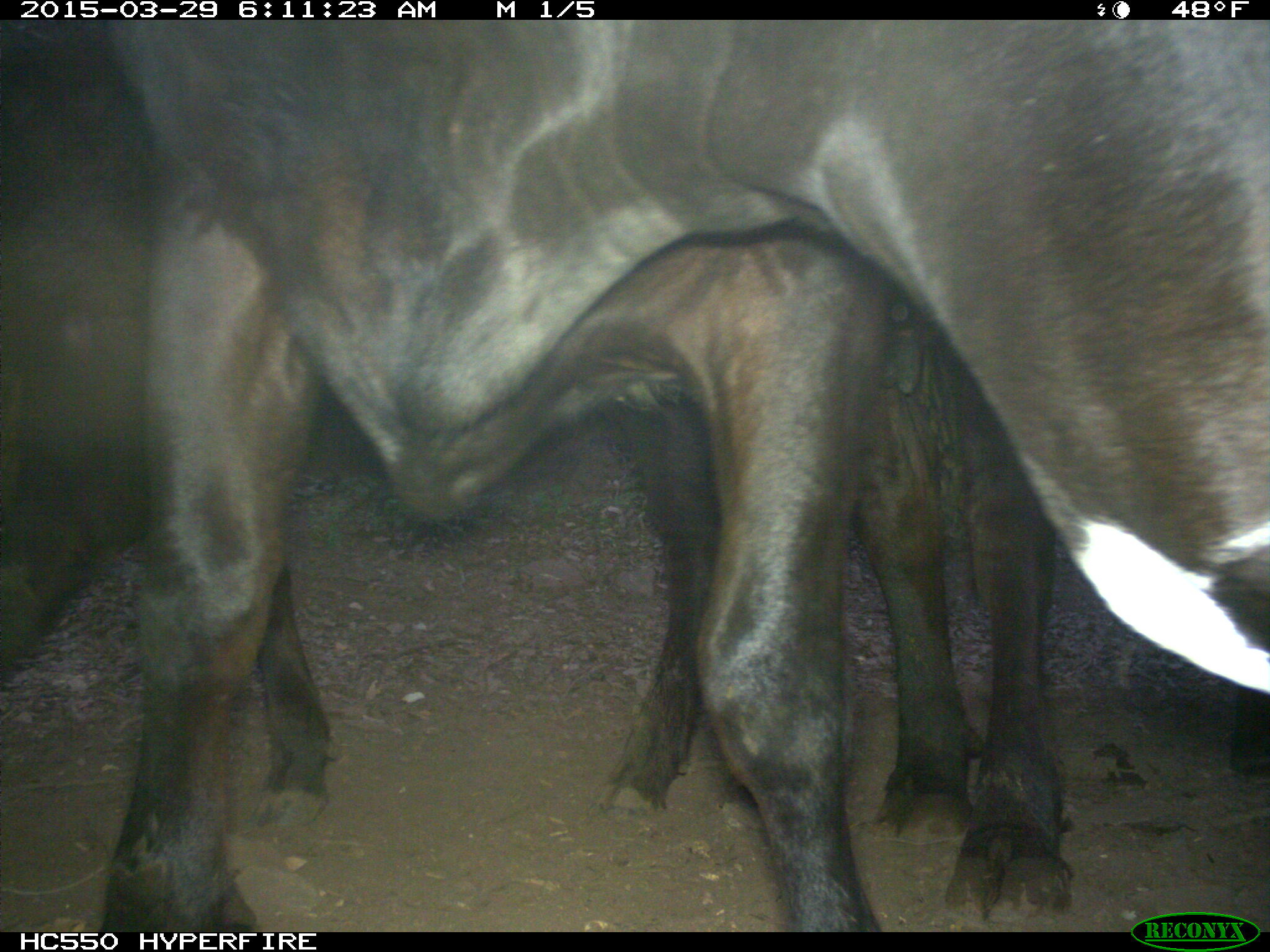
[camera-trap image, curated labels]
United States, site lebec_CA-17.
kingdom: Animalia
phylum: Chordata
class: Mammalia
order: Artiodactyla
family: Bovidae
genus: Bos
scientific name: Bos taurus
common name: domestic cow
Bos taurus (domestic cow).